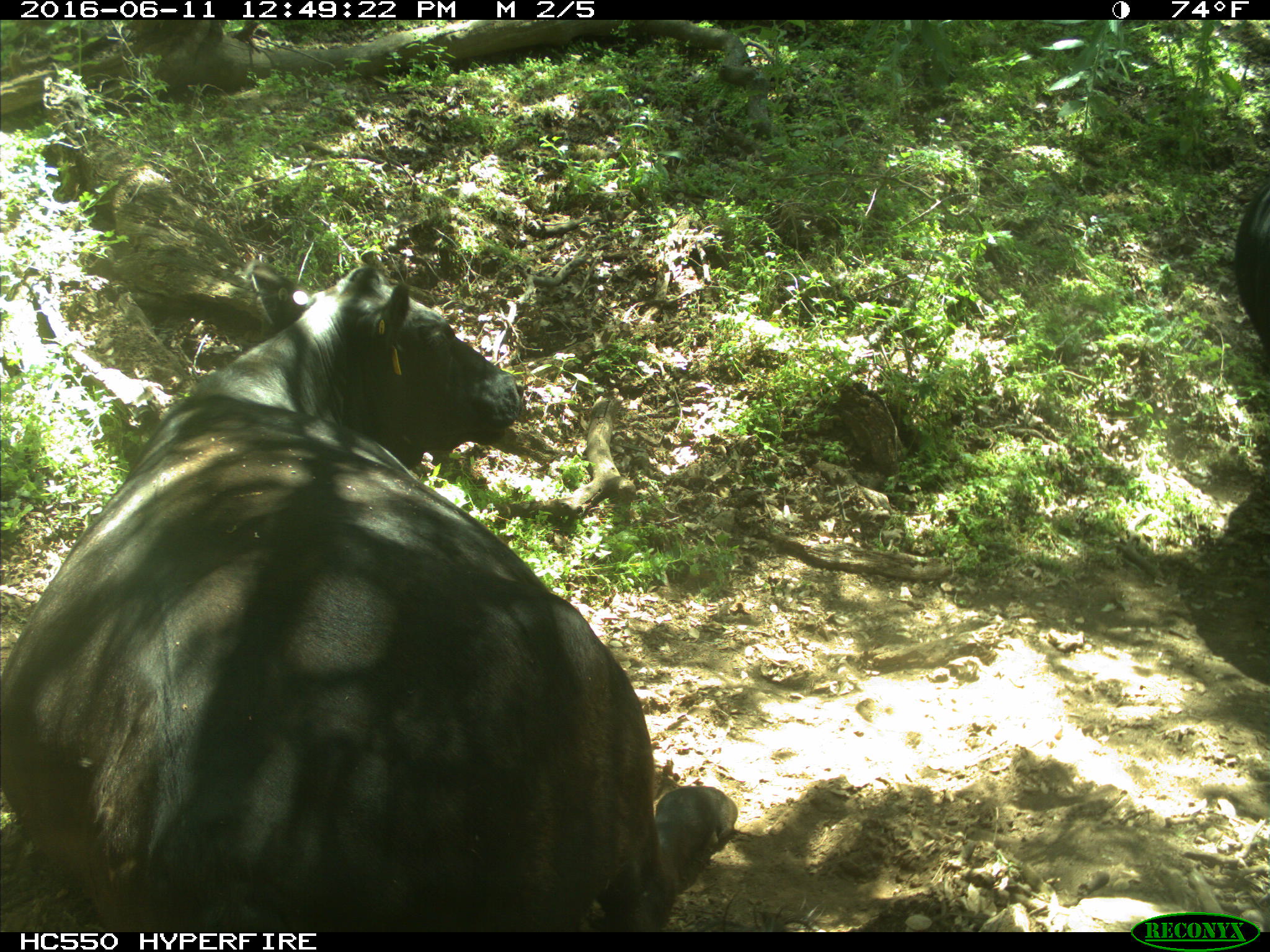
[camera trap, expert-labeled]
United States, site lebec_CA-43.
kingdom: Animalia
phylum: Chordata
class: Mammalia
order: Artiodactyla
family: Bovidae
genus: Bos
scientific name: Bos taurus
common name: domestic cow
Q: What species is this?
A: Bos taurus (domestic cow).